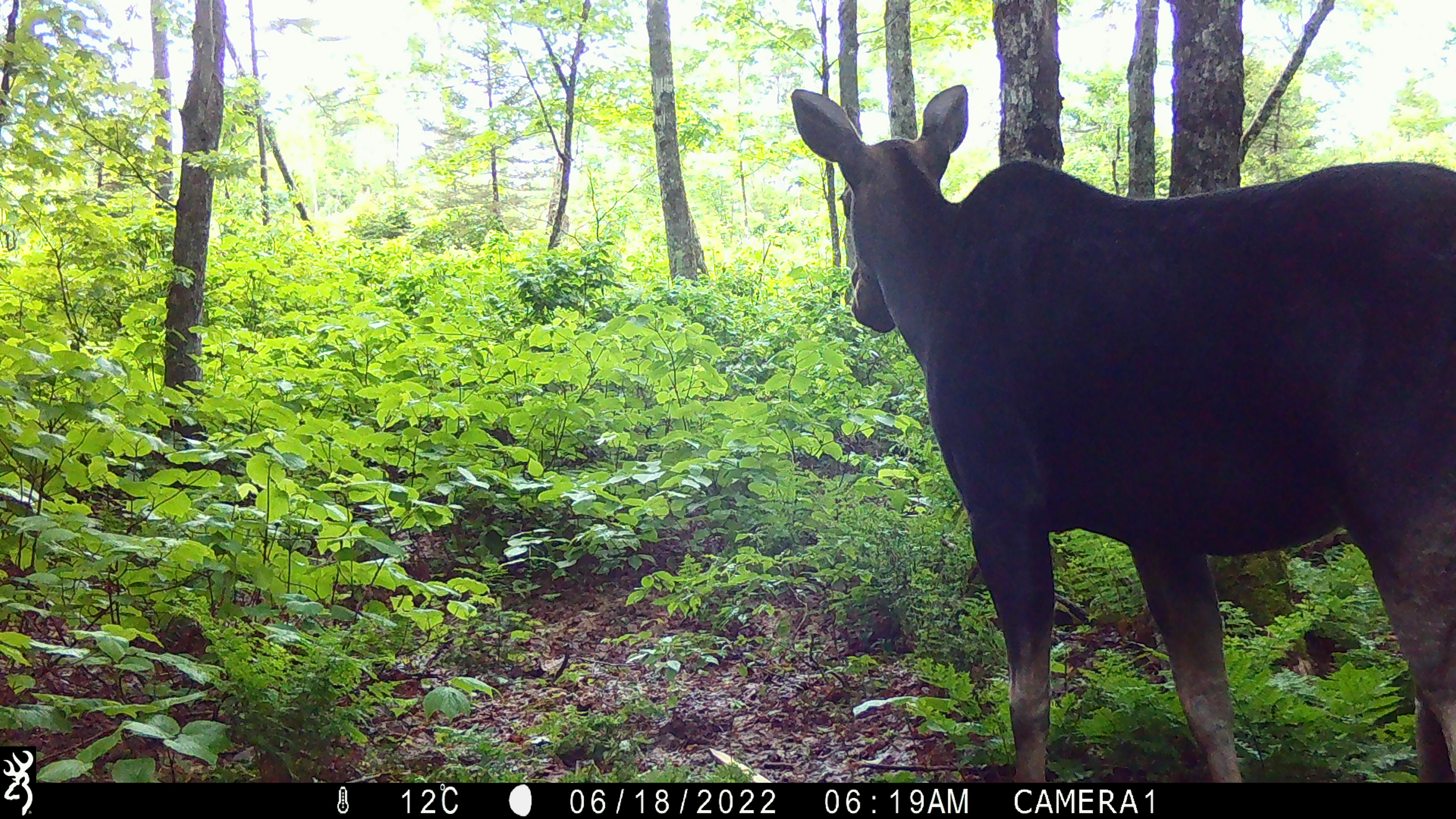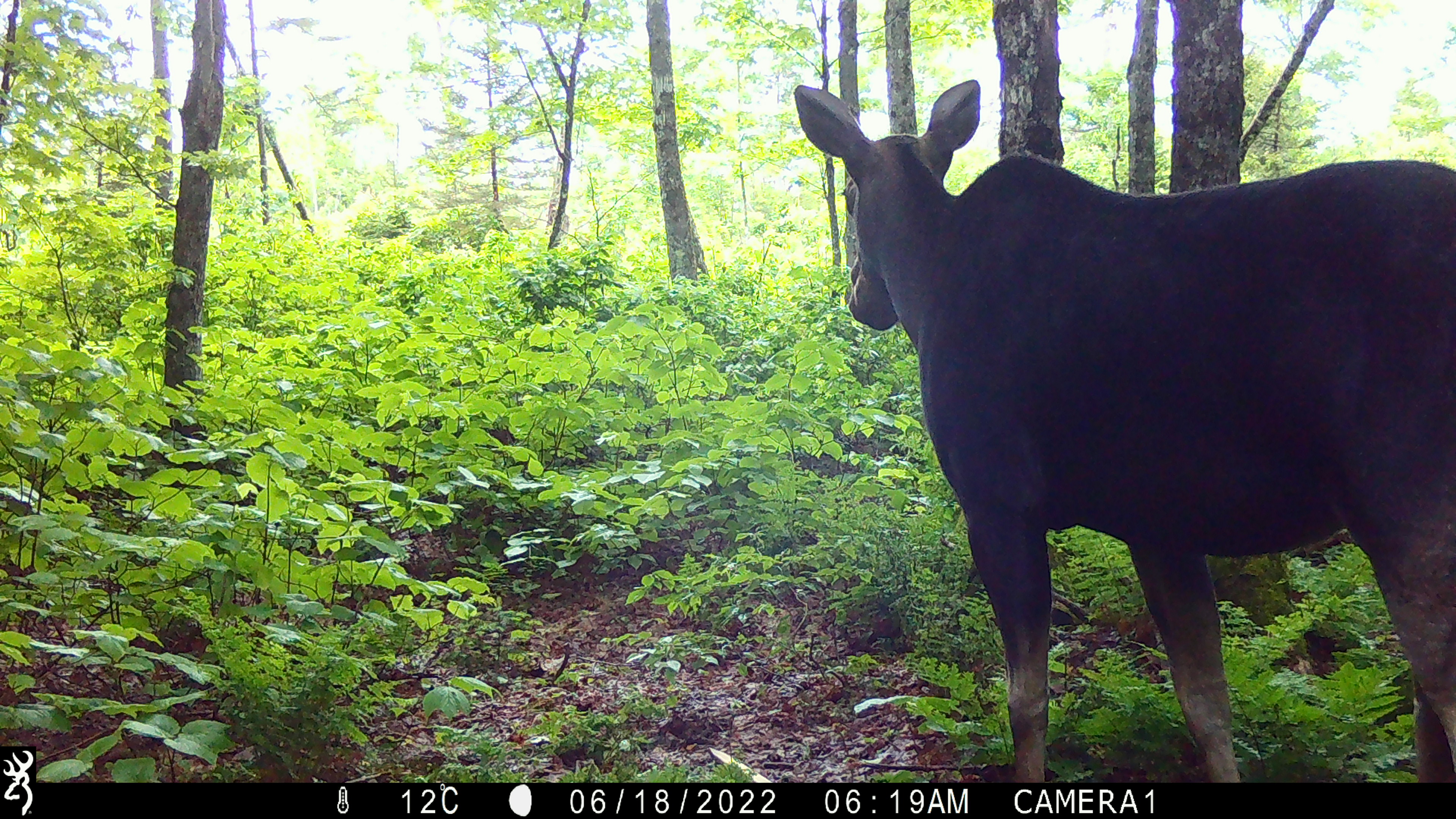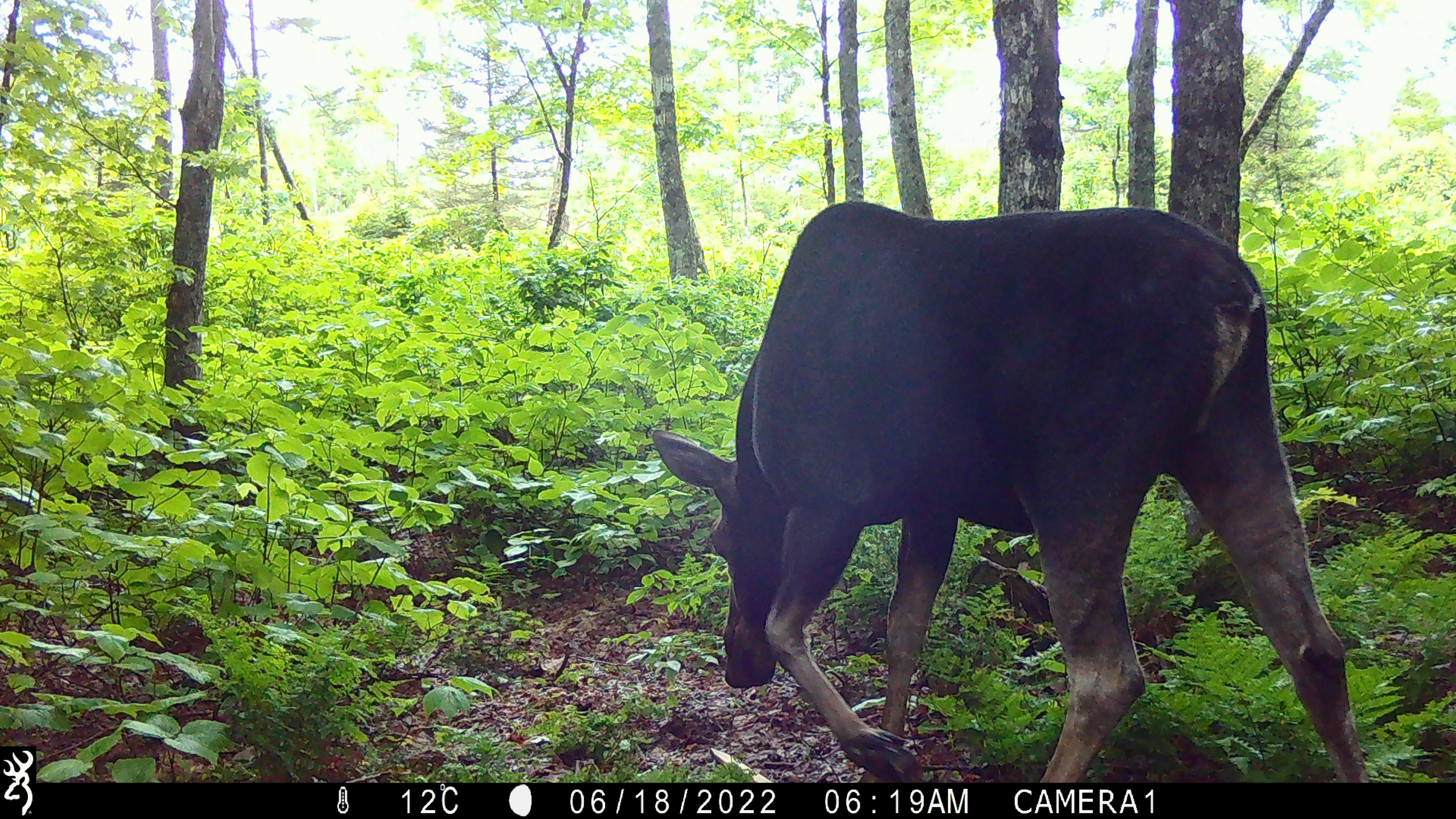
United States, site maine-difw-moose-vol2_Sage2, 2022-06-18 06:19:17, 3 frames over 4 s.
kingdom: Animalia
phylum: Chordata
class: Mammalia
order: Artiodactyla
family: Cervidae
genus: Alces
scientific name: Alces alces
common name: moose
Moose (Alces alces).